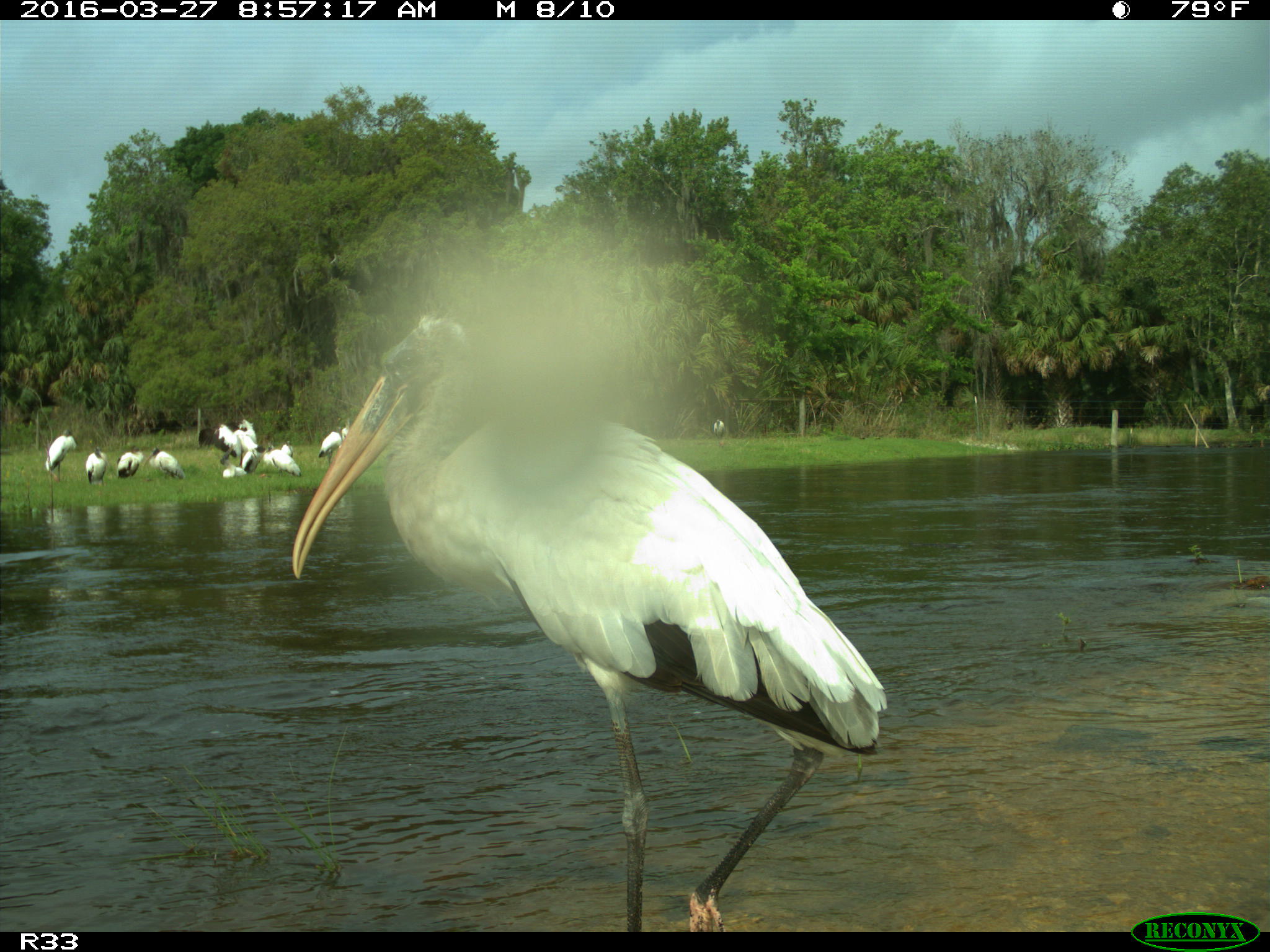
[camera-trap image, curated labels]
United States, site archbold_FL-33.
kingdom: Animalia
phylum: Chordata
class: Aves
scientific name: Aves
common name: birds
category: unidentified bird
Unidentified bird (birds) (Aves).